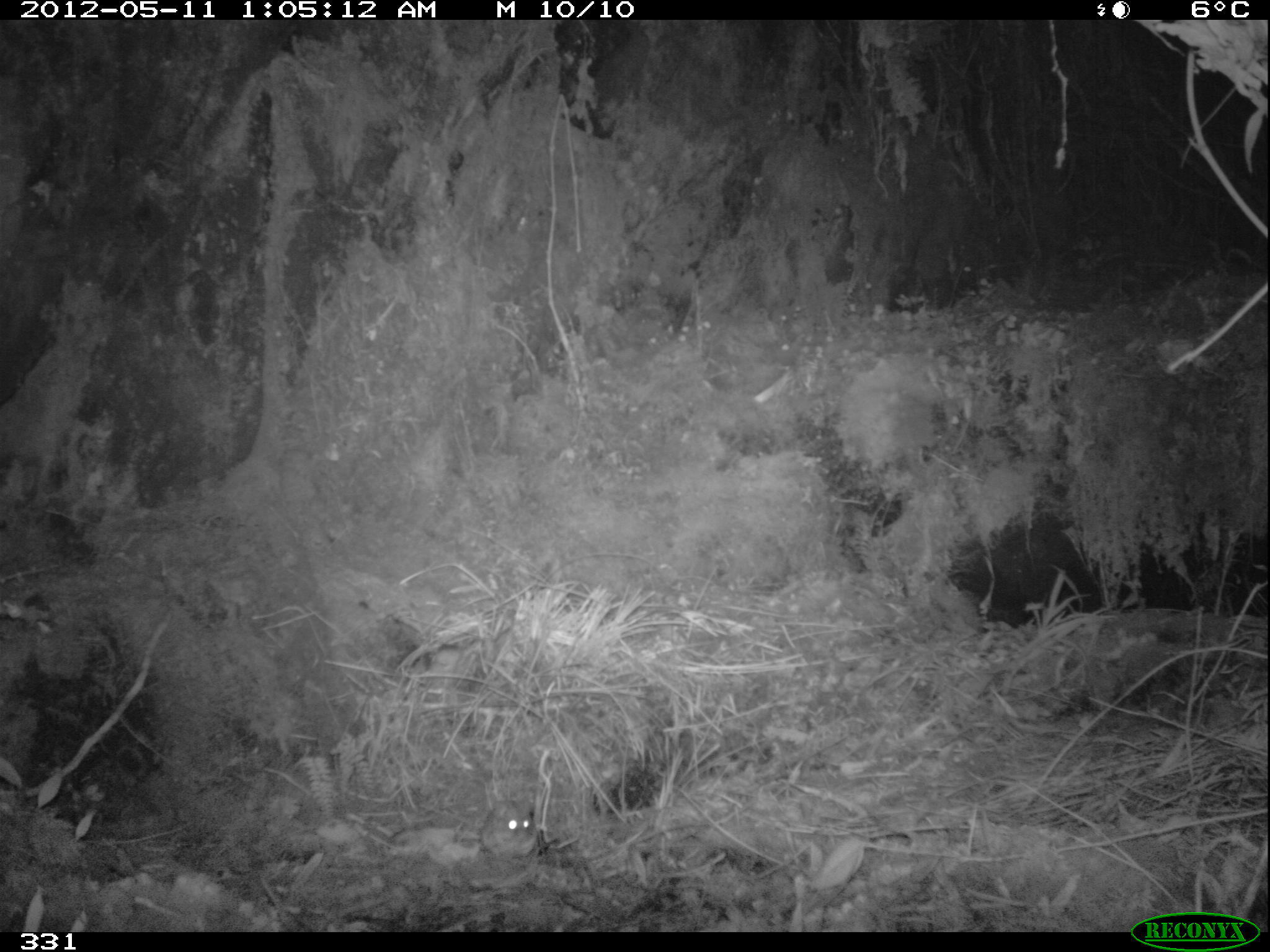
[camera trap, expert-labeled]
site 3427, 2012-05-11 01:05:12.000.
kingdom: Animalia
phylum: Chordata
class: Mammalia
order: Rodentia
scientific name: Rodentia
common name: rodents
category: unknown rodent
Unknown rodent (rodents) (Rodentia).